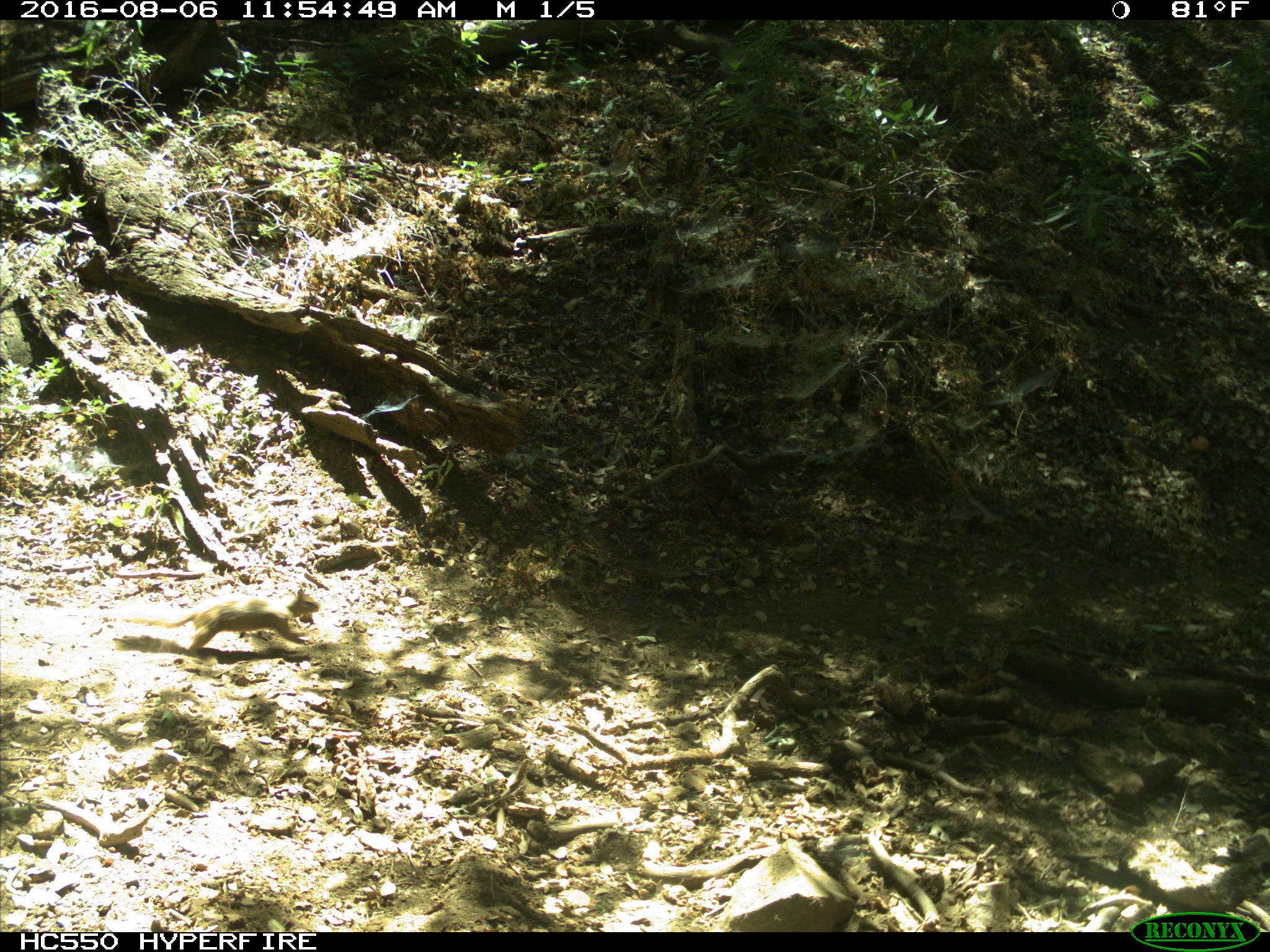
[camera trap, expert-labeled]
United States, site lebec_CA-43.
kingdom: Animalia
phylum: Chordata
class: Mammalia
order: Rodentia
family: Sciuridae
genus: Otospermophilus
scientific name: Otospermophilus beecheyi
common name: california ground squirrel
Otospermophilus beecheyi (california ground squirrel).